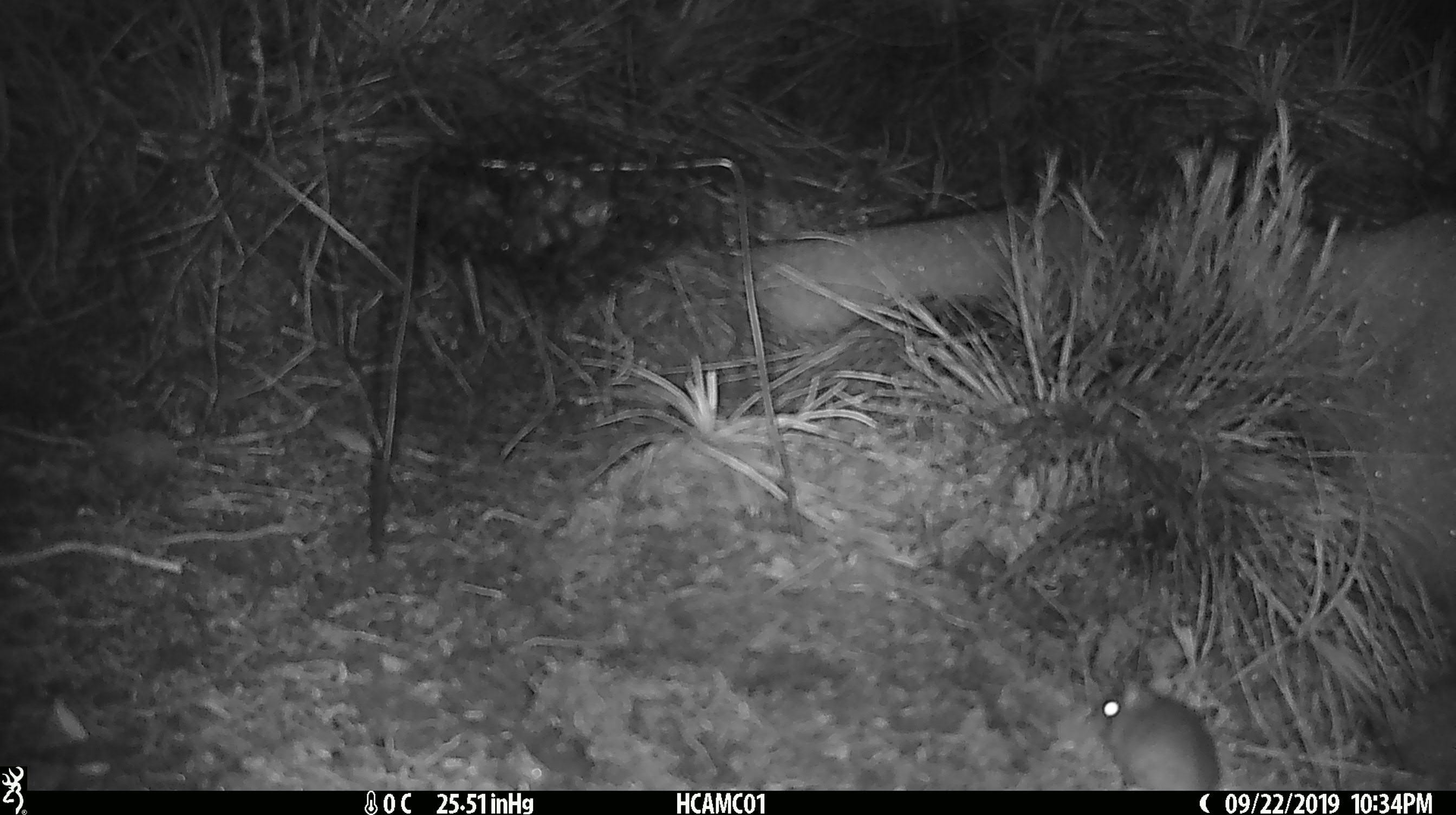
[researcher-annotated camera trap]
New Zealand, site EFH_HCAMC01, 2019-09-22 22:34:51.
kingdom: Animalia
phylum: Chordata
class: Mammalia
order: Rodentia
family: Muridae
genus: Mus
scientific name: Mus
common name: mouse